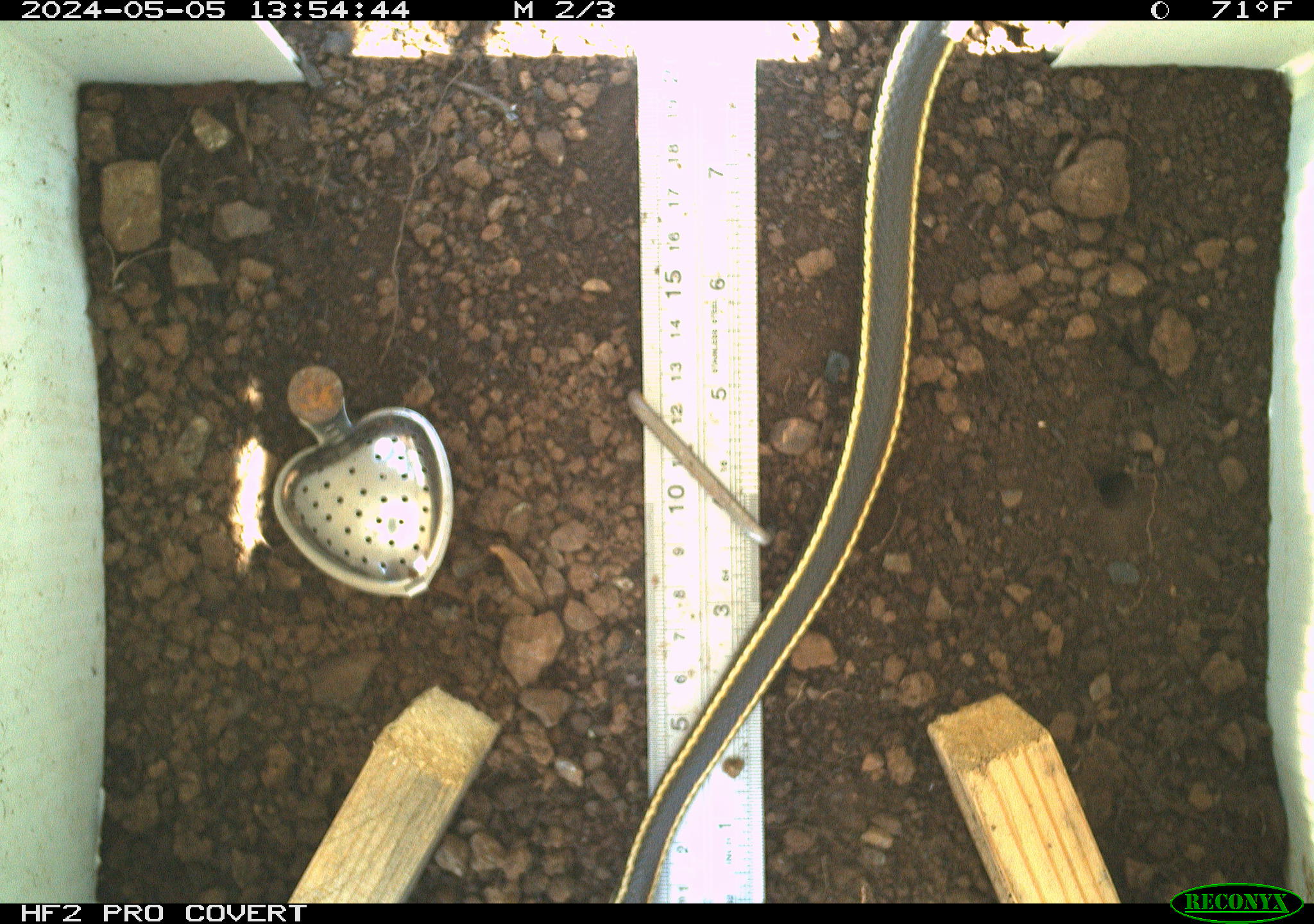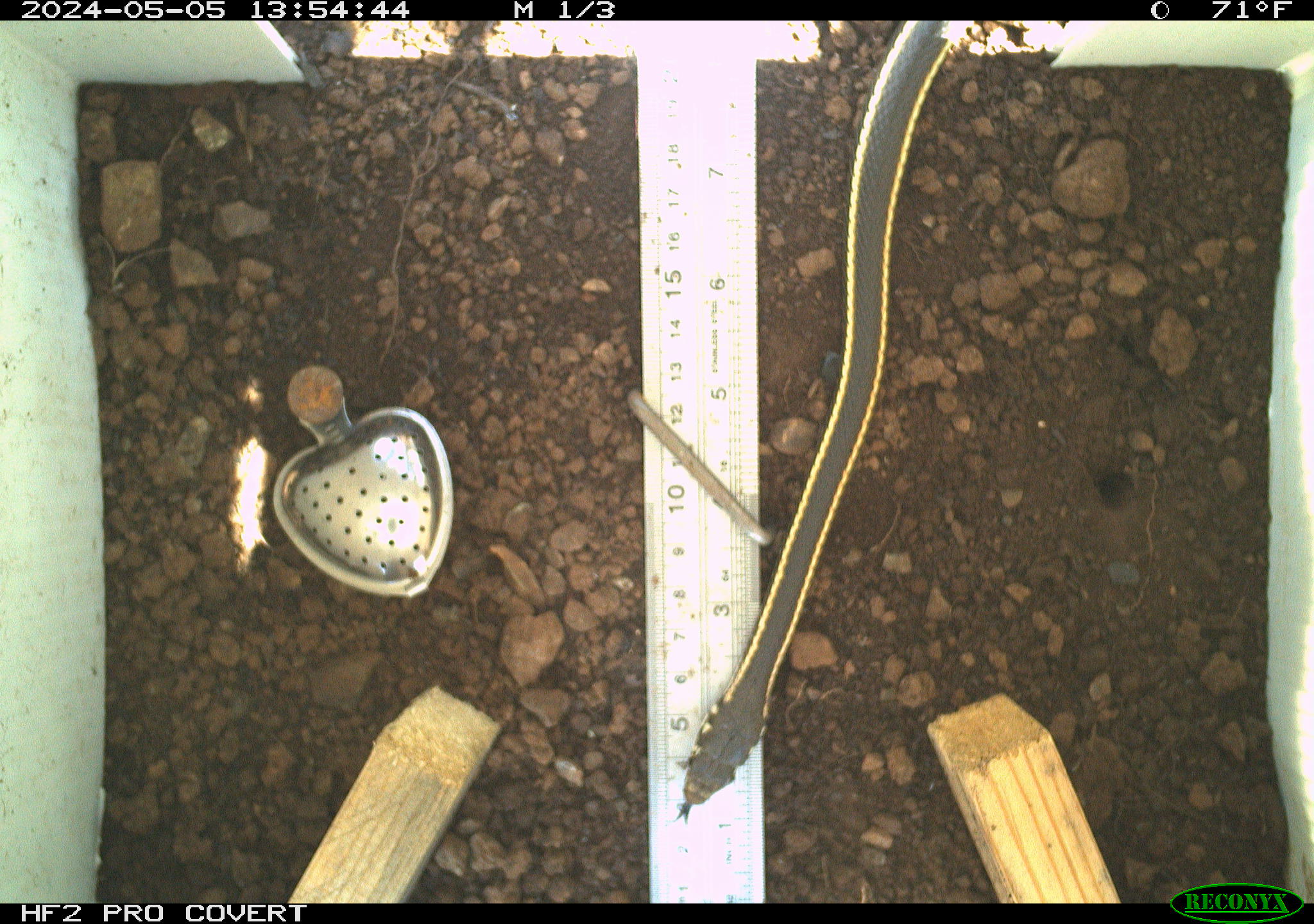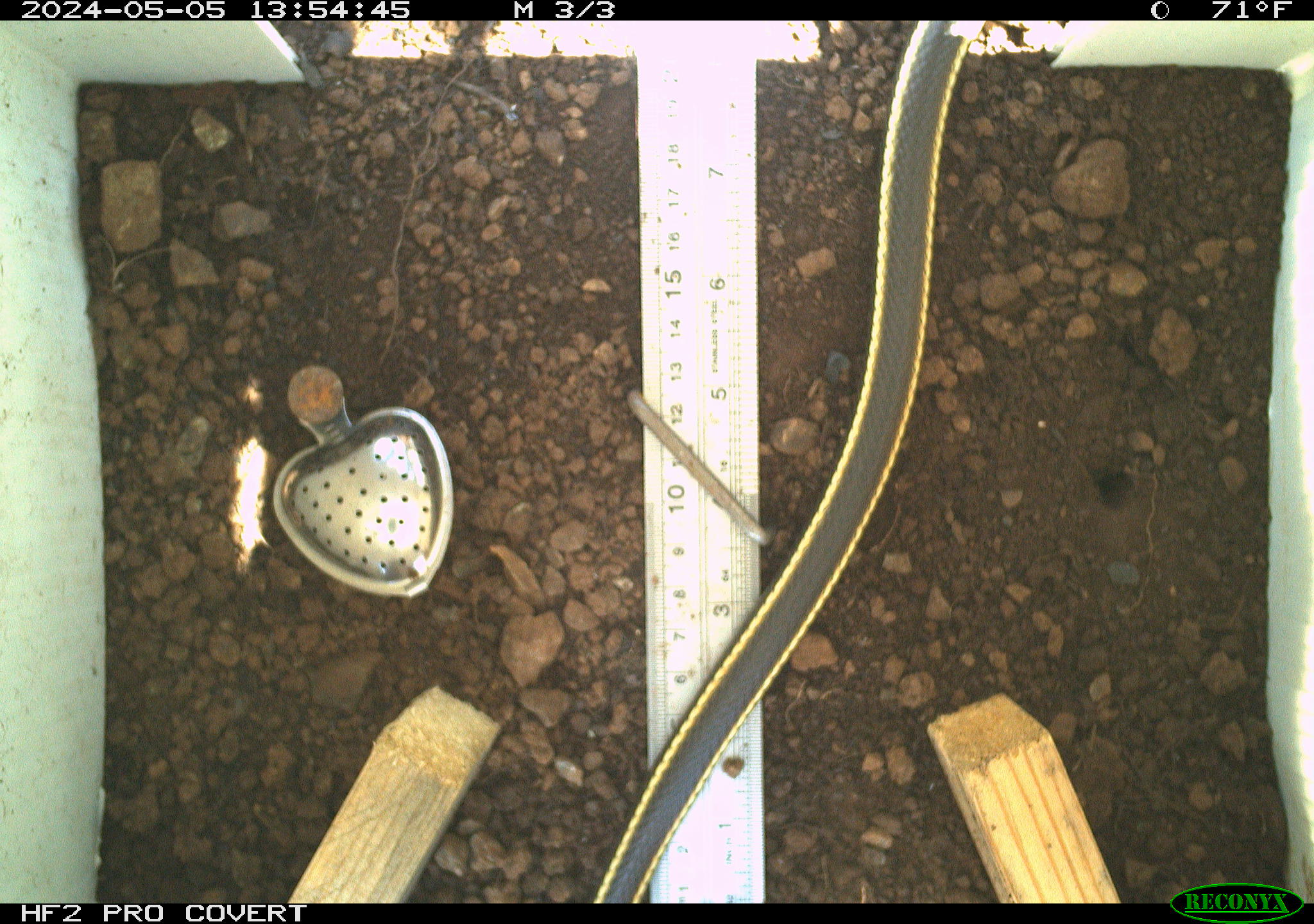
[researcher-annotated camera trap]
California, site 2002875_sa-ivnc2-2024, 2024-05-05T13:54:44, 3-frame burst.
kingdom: Animalia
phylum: Chordata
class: Reptilia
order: Squamata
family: Colubridae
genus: Masticophis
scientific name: Masticophis lateralis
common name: striped racer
Striped racer (Masticophis lateralis).